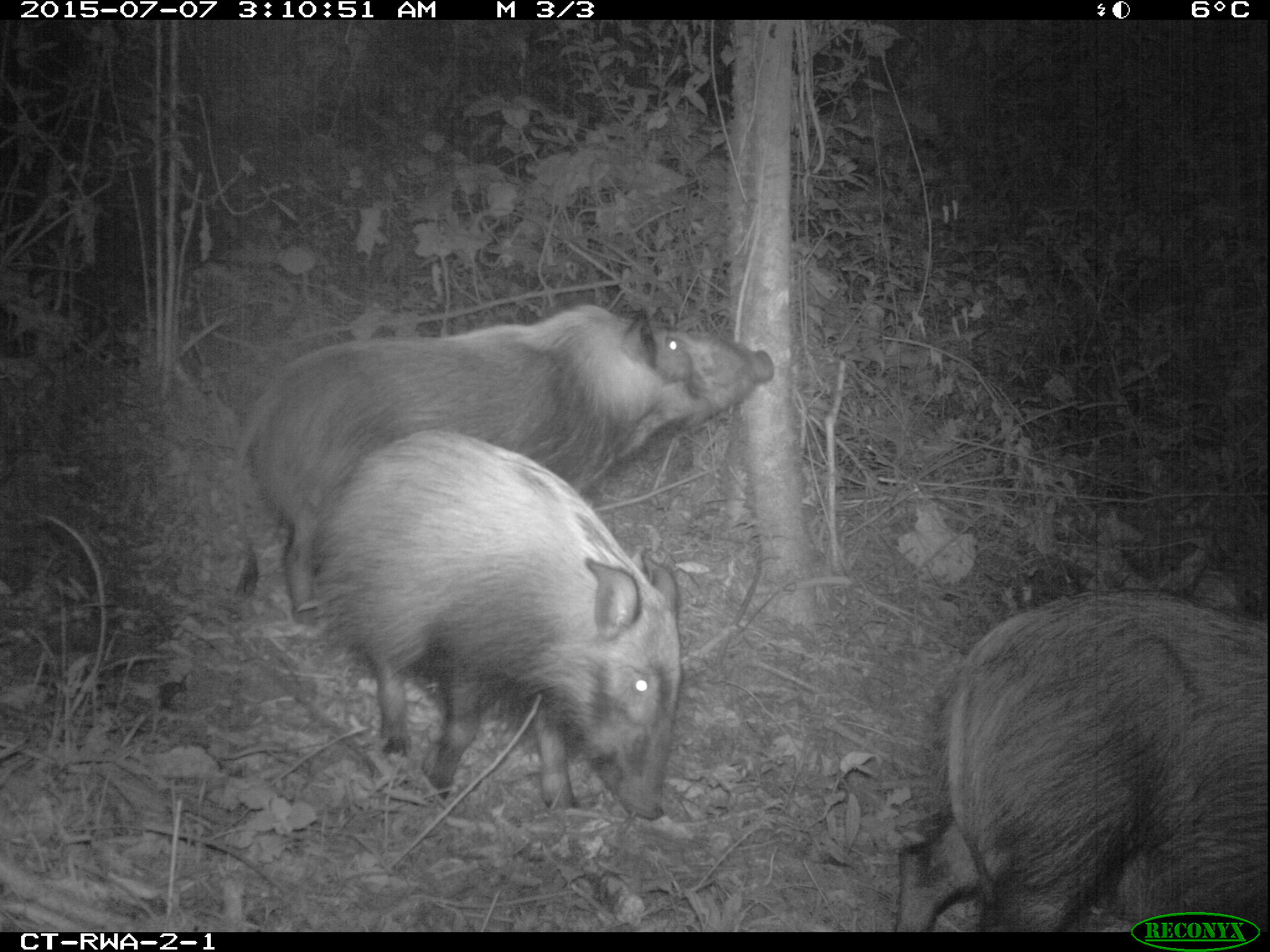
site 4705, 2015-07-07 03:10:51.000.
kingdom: Animalia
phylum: Chordata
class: Mammalia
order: Artiodactyla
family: Suidae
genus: Potamochoerus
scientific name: Potamochoerus larvatus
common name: bushpig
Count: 3.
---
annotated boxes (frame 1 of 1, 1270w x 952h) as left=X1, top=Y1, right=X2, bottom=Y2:
potamochoerus larvatus: left=233, top=301, right=774, bottom=626; left=312, top=426, right=683, bottom=822; left=890, top=587, right=1269, bottom=932